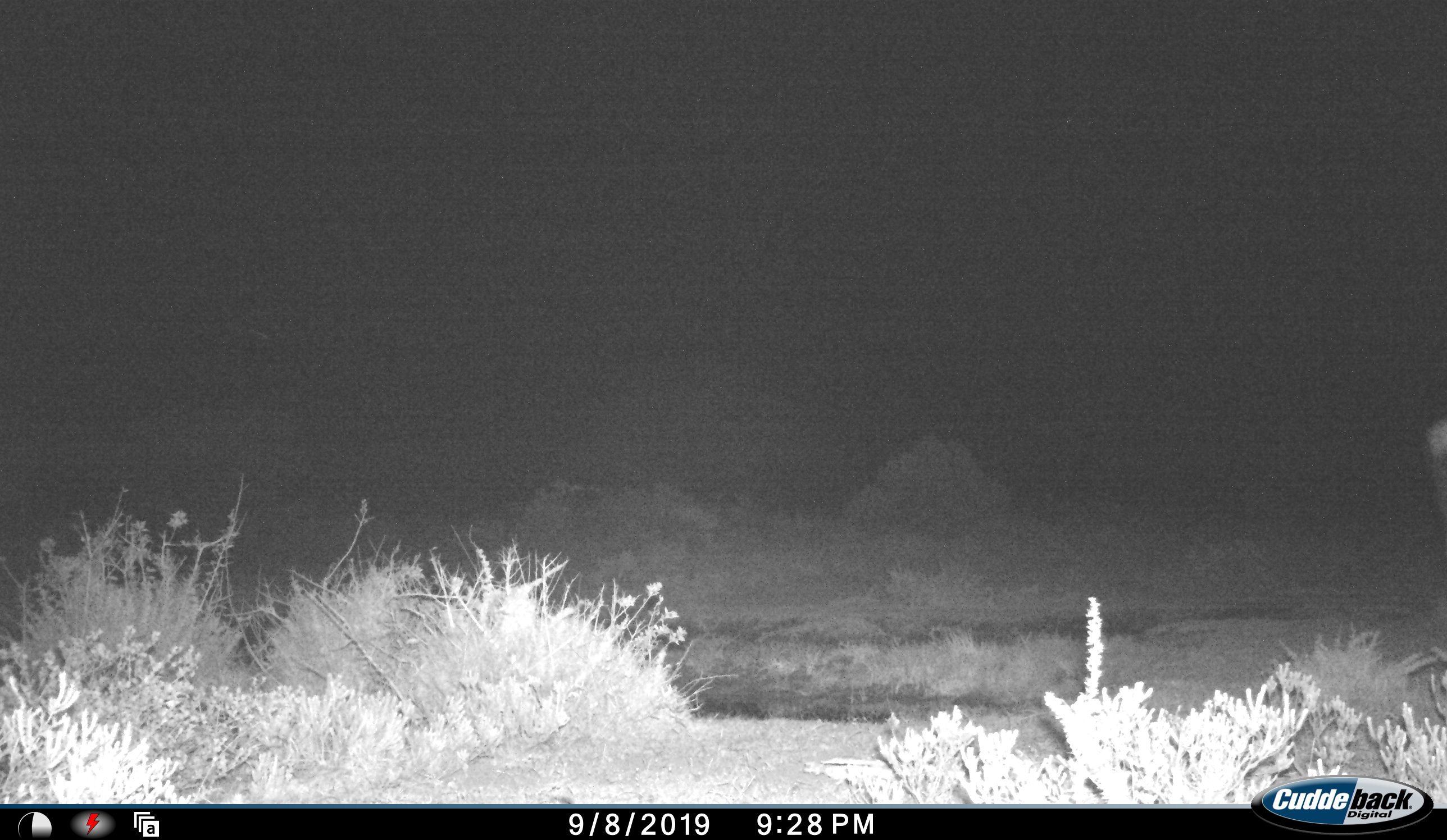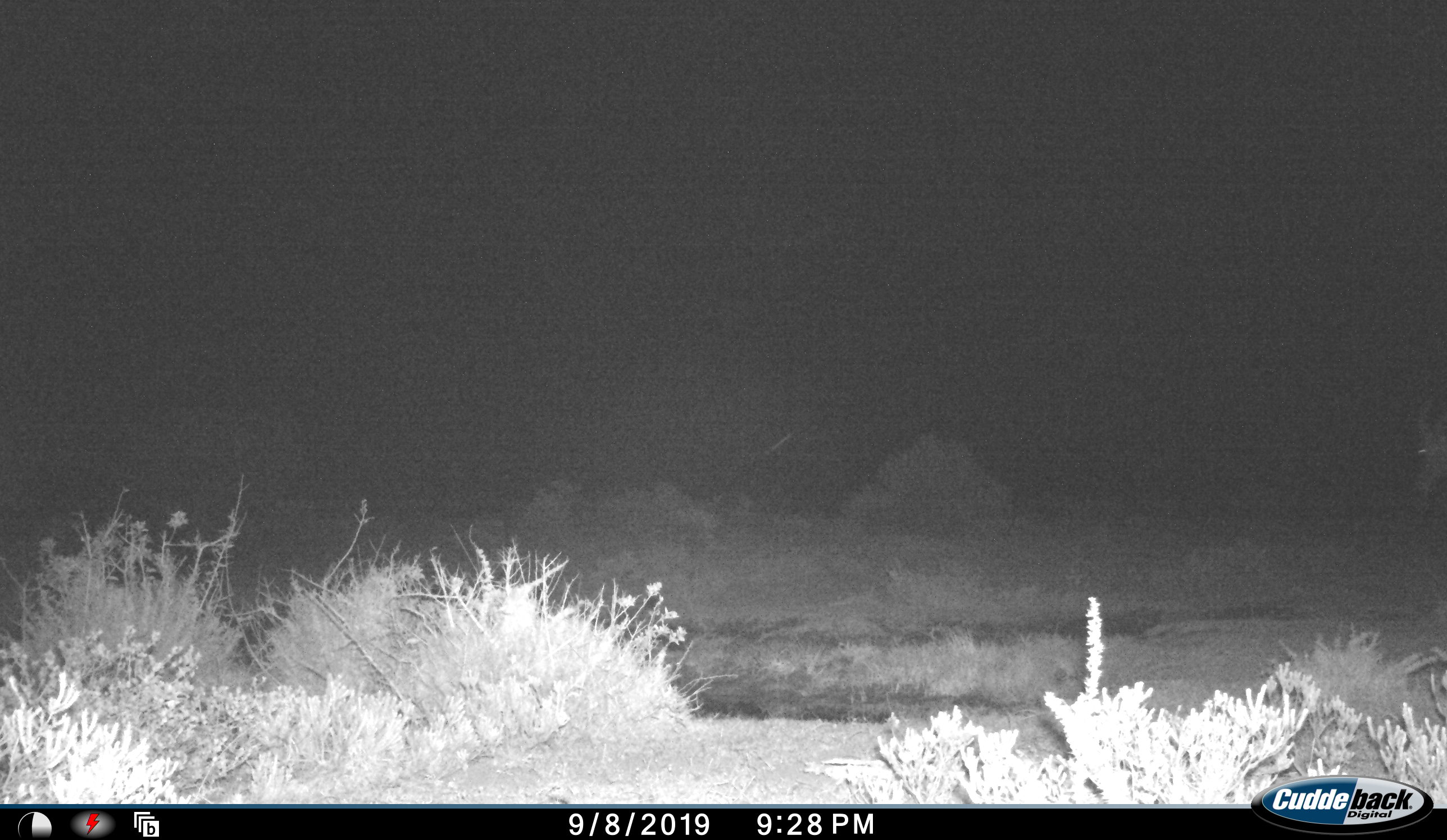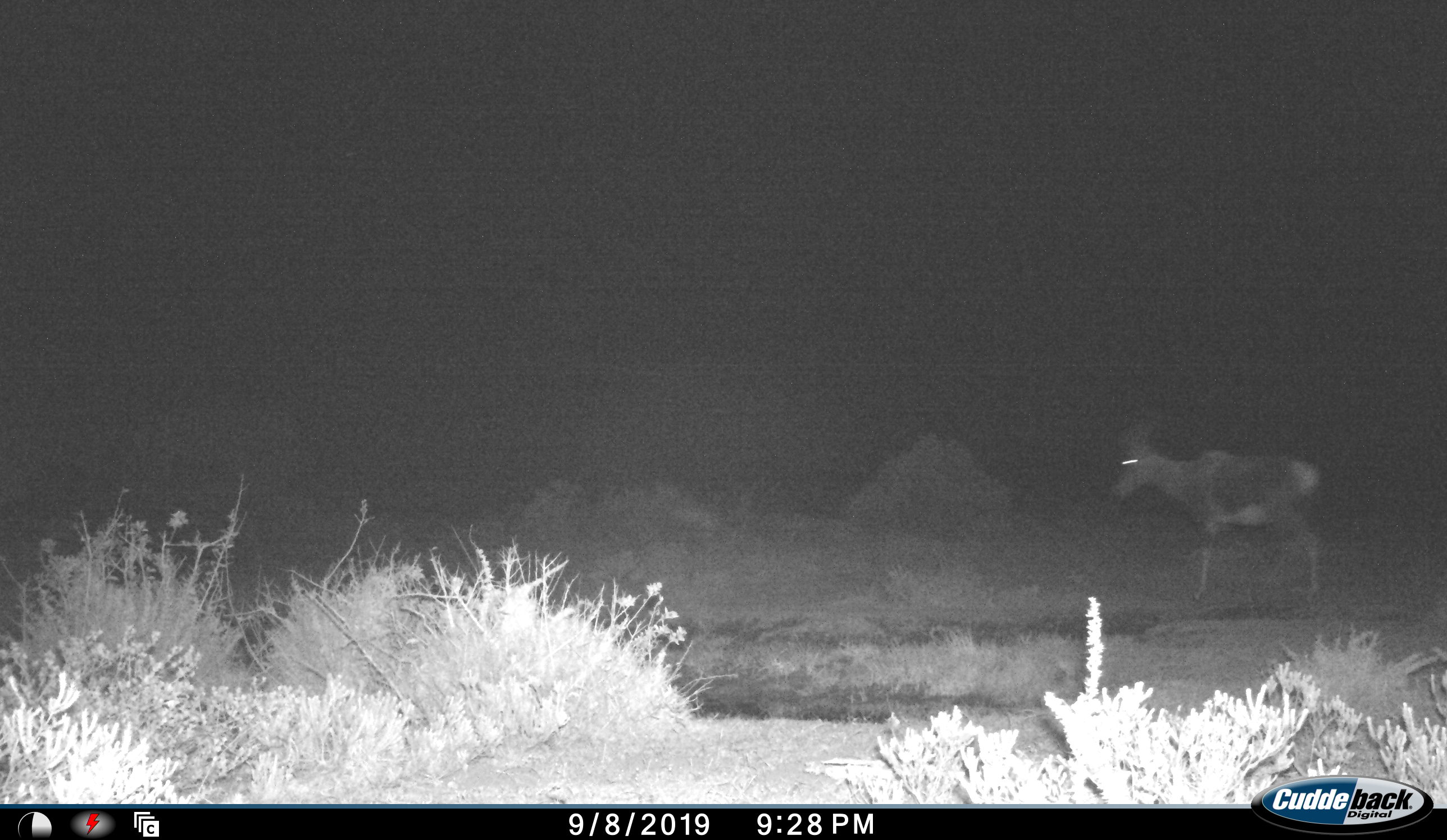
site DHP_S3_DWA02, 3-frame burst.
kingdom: Animalia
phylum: Chordata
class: Mammalia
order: Artiodactyla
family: Bovidae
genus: Damaliscus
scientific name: Damaliscus pygargus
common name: bontebok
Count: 1.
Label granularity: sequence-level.